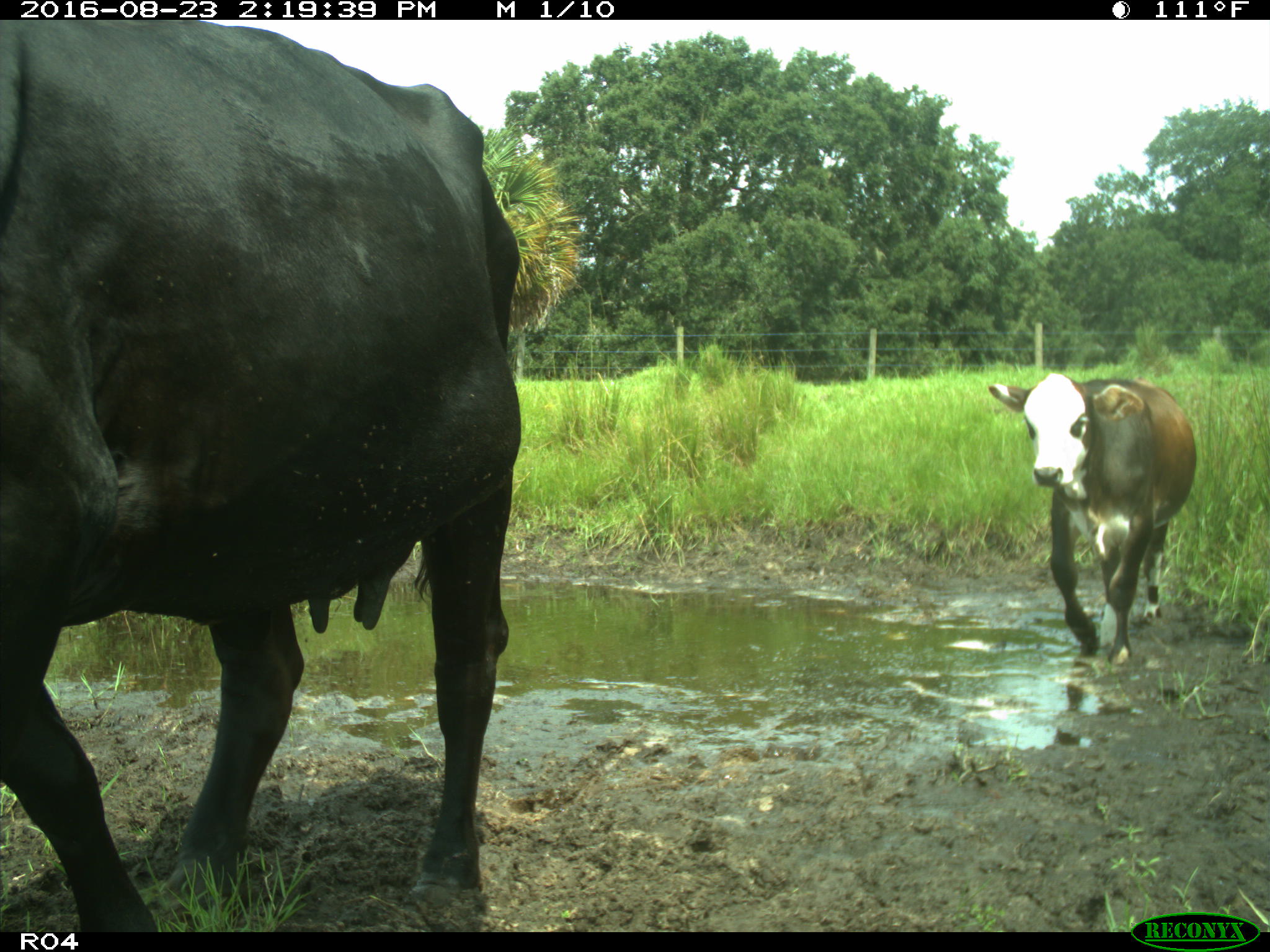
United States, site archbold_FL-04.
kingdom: Animalia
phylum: Chordata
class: Mammalia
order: Artiodactyla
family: Bovidae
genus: Bos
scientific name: Bos taurus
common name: domestic cow